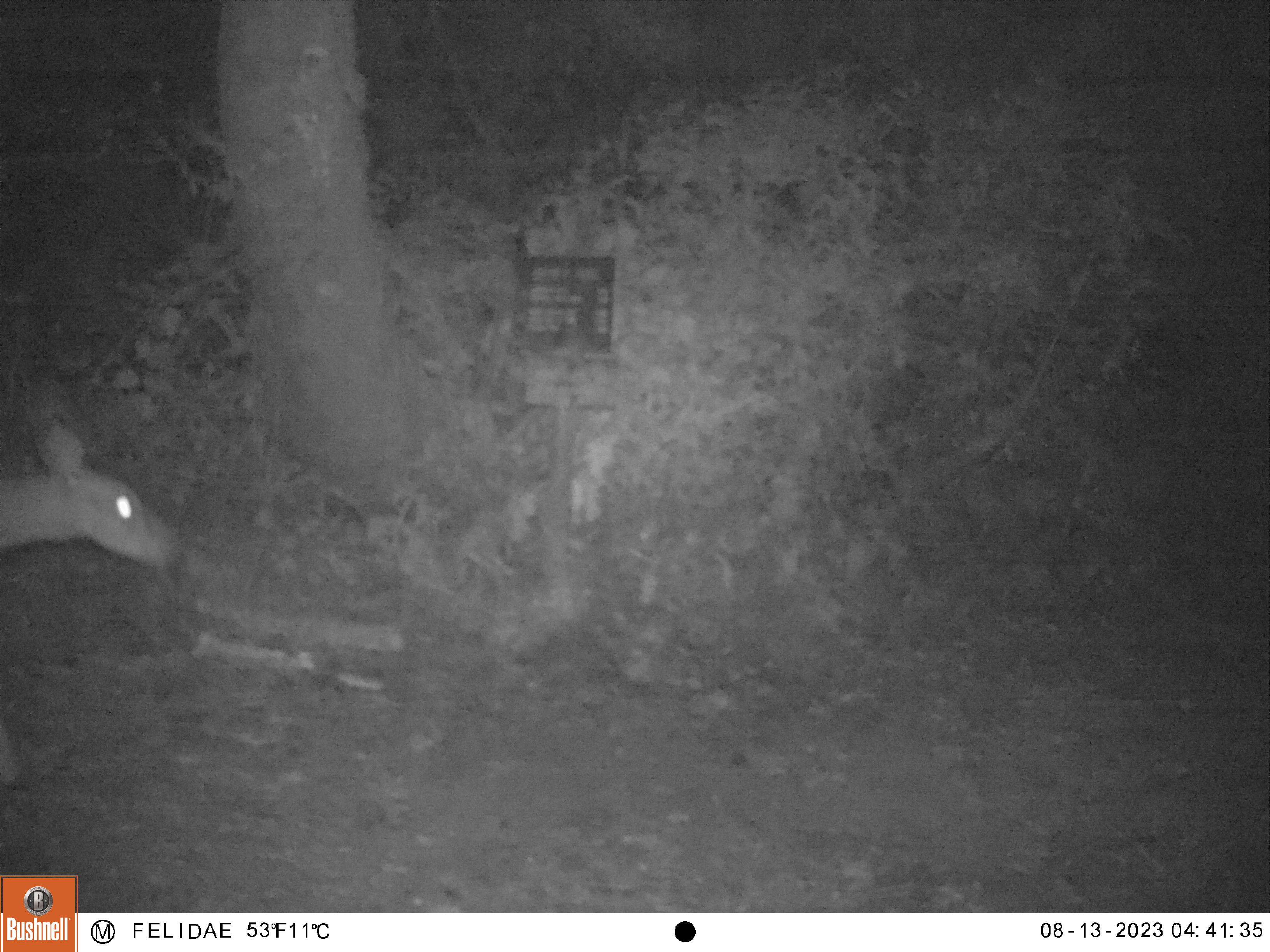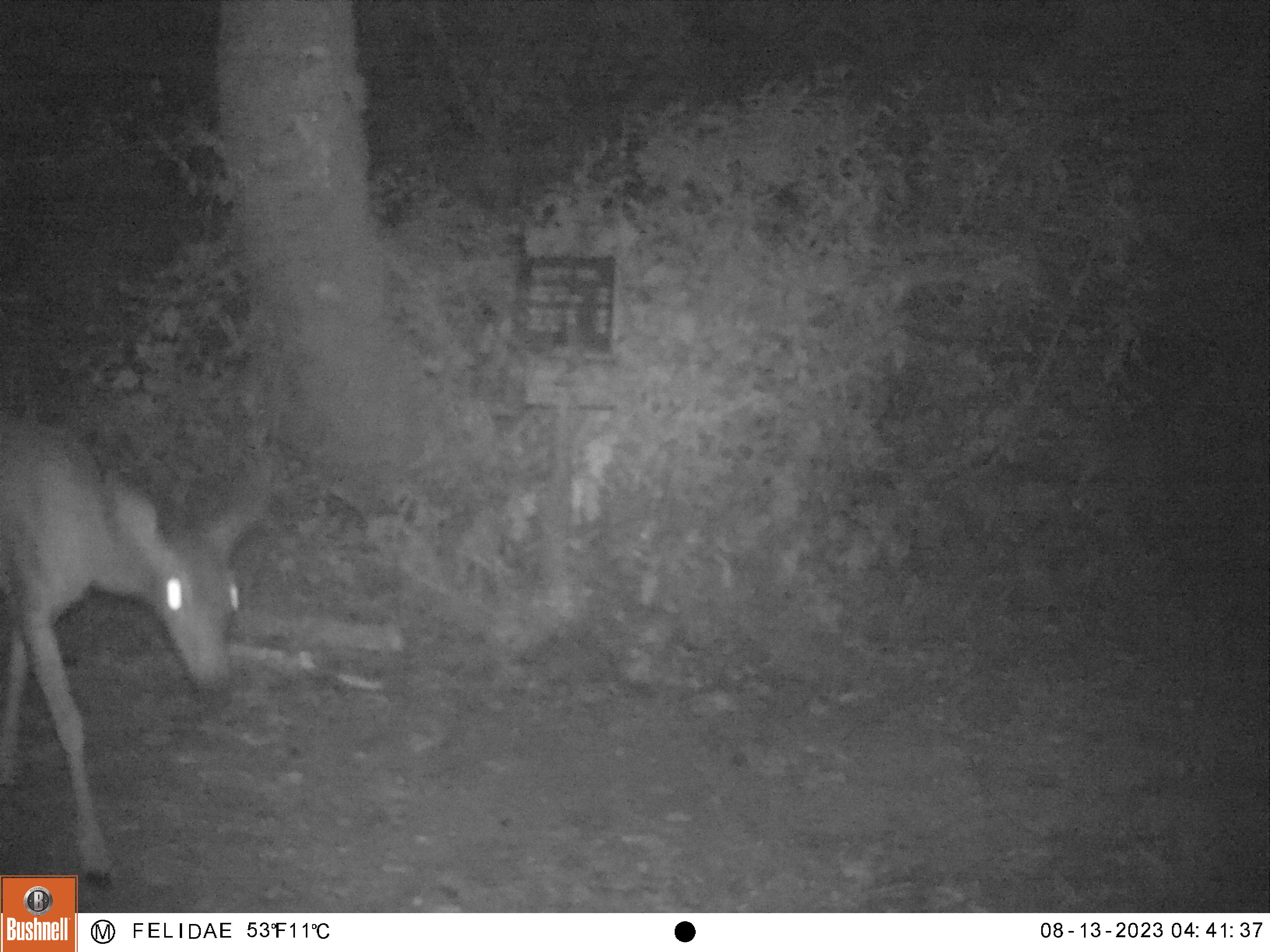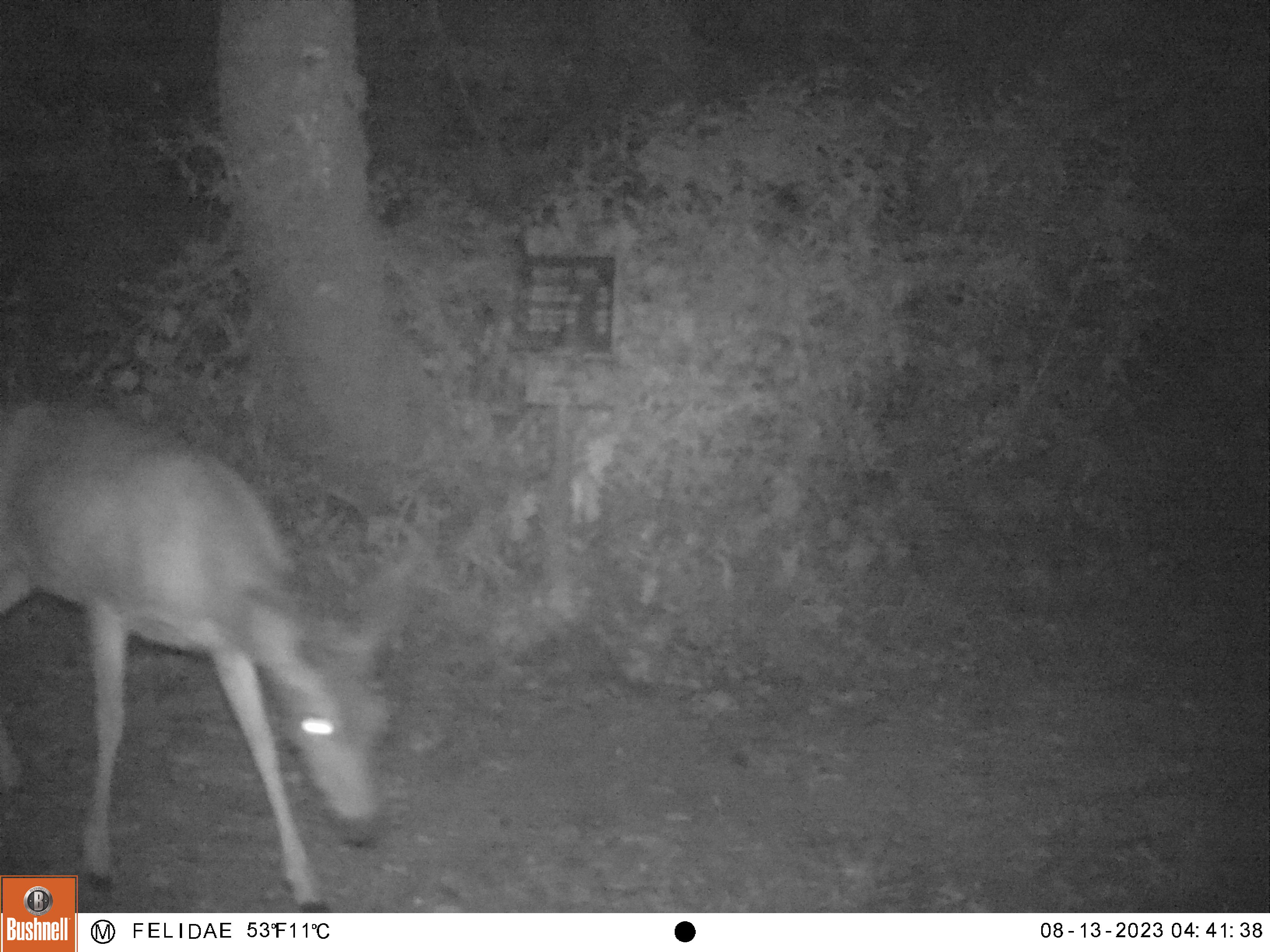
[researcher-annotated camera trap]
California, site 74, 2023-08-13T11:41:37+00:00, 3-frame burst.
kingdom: Animalia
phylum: Chordata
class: Mammalia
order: Artiodactyla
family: Cervidae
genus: Odocoileus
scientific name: Odocoileus hemionus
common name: mule deer